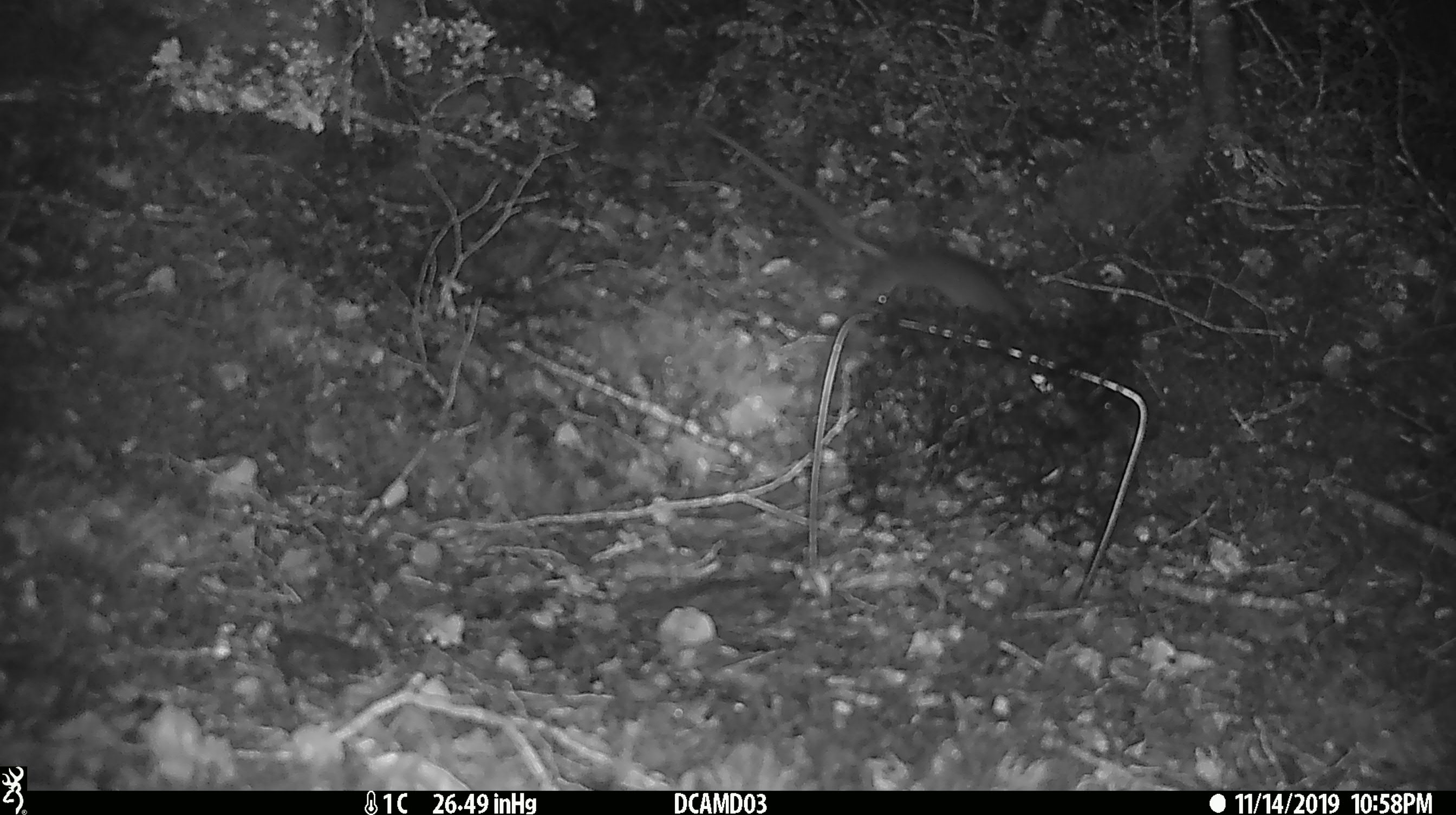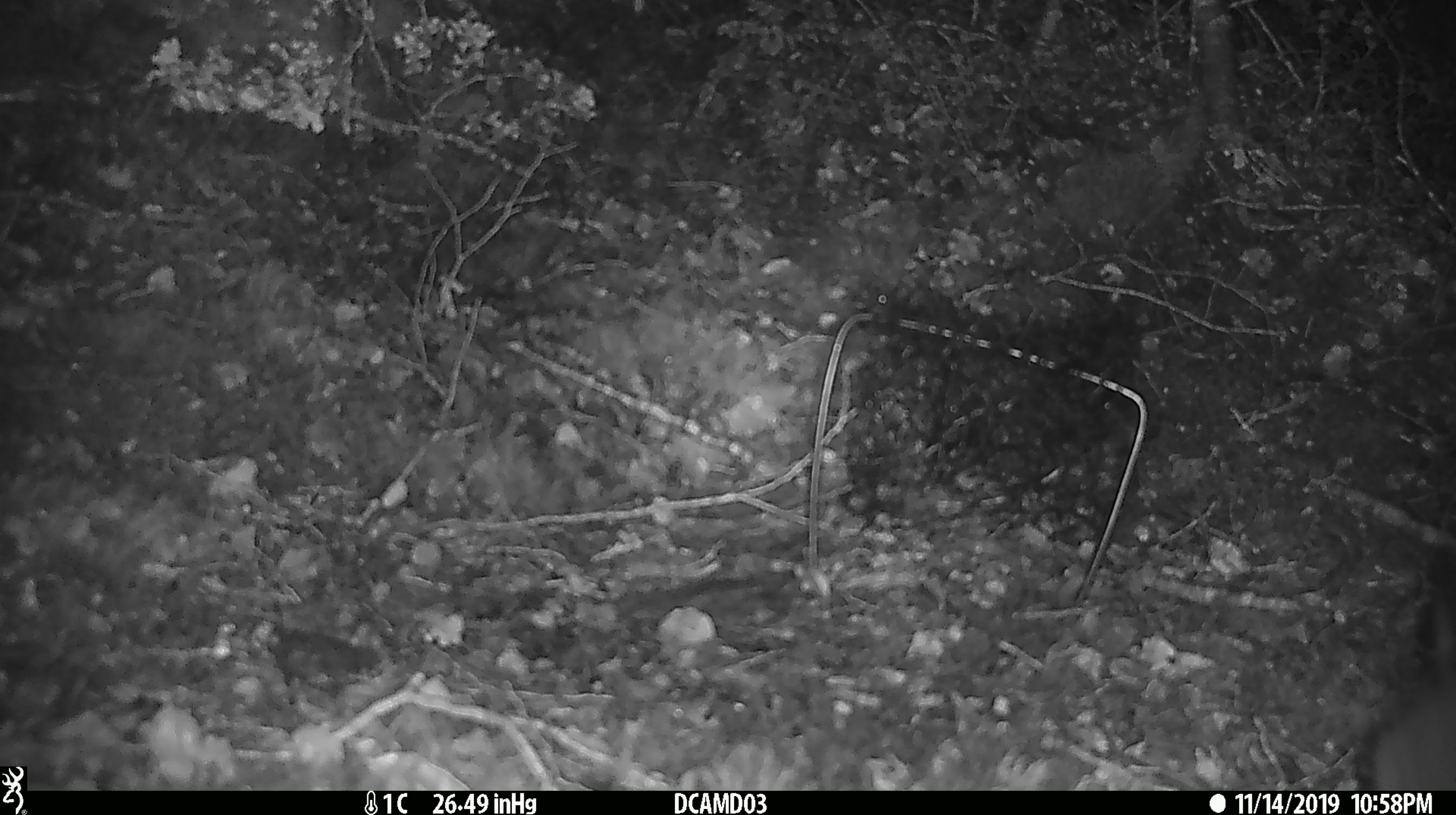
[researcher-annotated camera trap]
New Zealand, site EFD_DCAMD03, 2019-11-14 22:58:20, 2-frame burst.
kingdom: Animalia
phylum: Chordata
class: Mammalia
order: Rodentia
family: Muridae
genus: Rattus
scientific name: Rattus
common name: rat